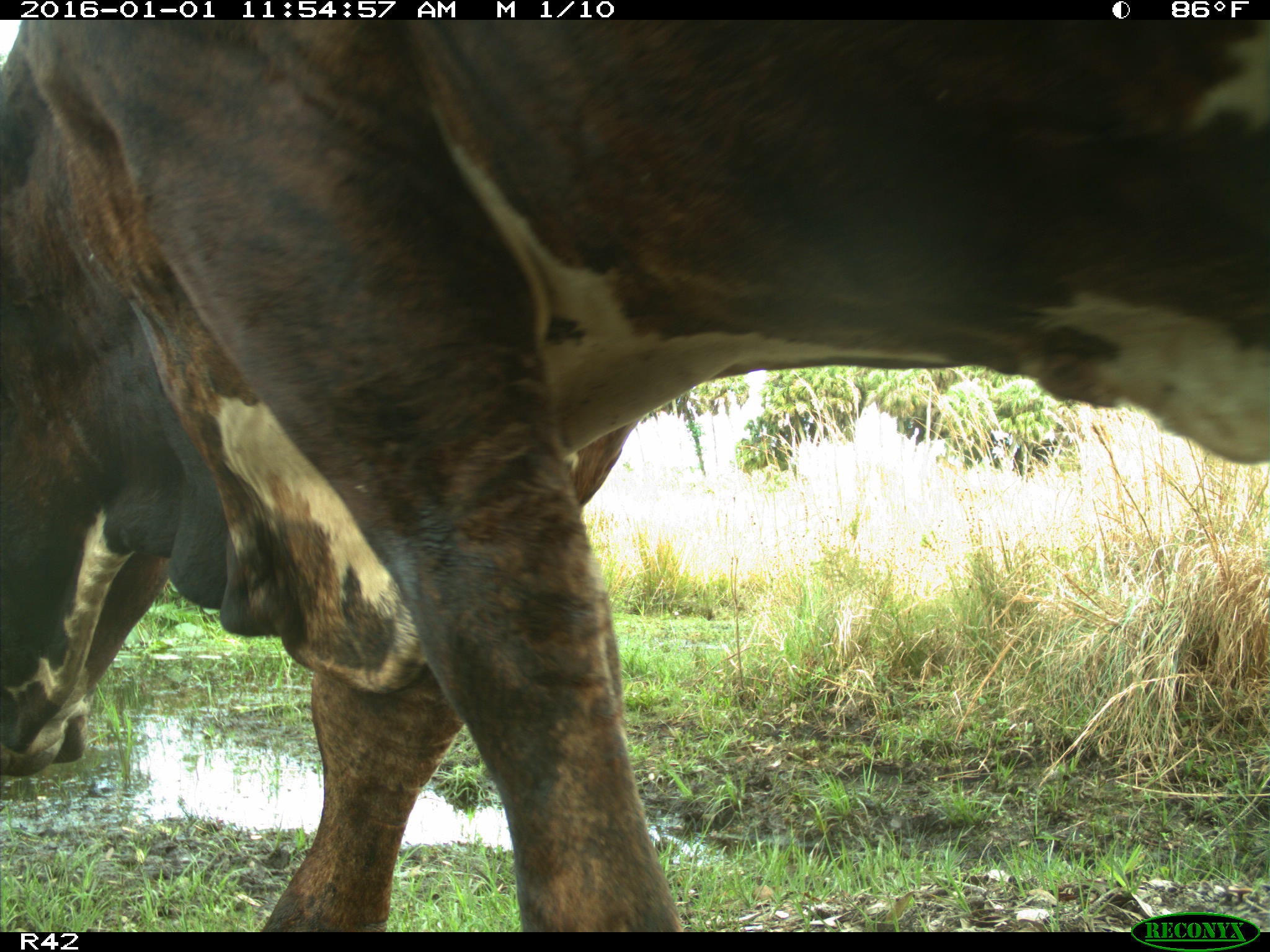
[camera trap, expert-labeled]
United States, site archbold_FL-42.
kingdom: Animalia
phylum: Chordata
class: Mammalia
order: Artiodactyla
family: Bovidae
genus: Bos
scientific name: Bos taurus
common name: domestic cow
Bos taurus (domestic cow).